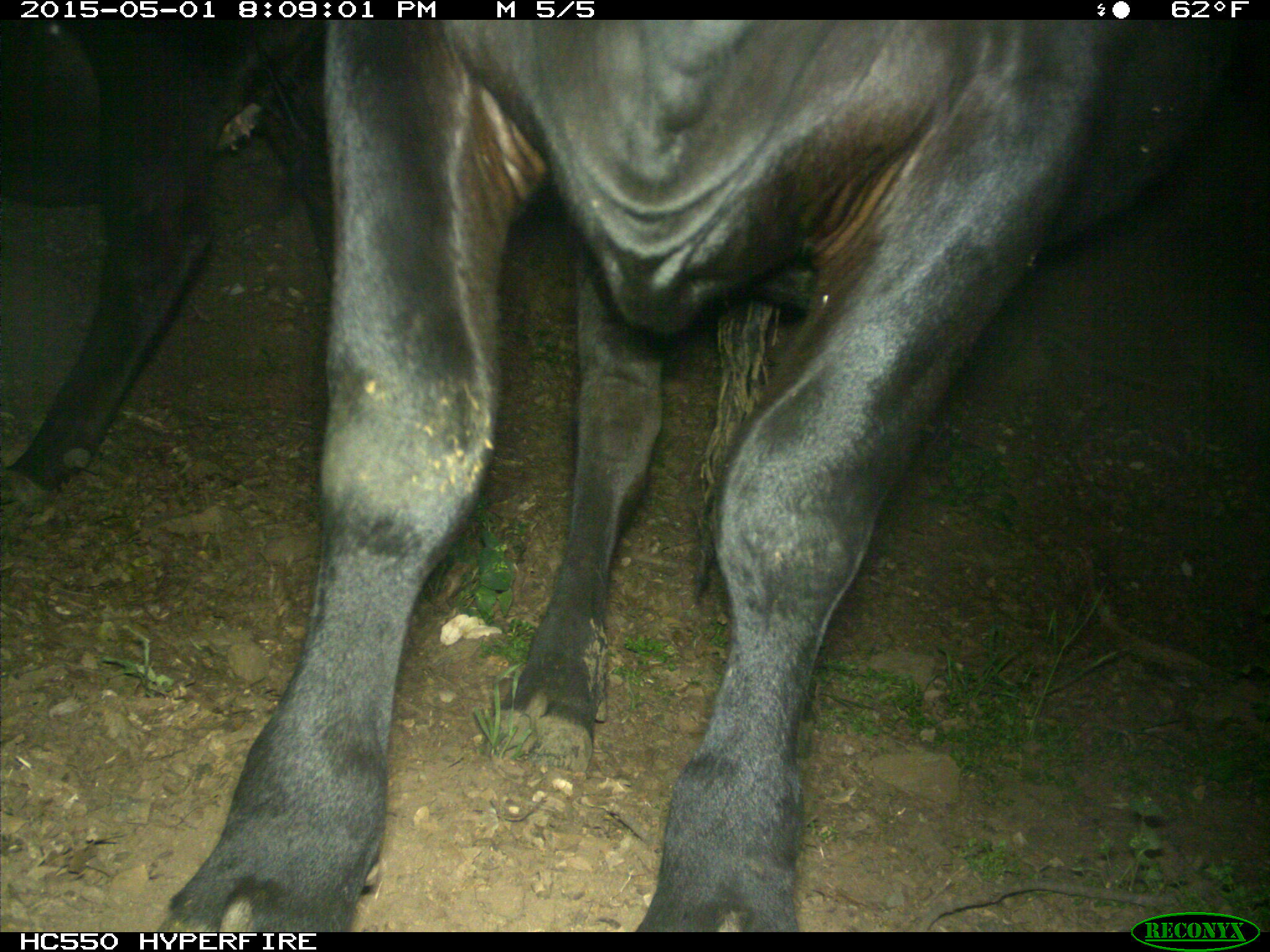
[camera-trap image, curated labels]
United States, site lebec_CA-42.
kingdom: Animalia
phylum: Chordata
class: Mammalia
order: Artiodactyla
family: Bovidae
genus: Bos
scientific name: Bos taurus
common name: domestic cow